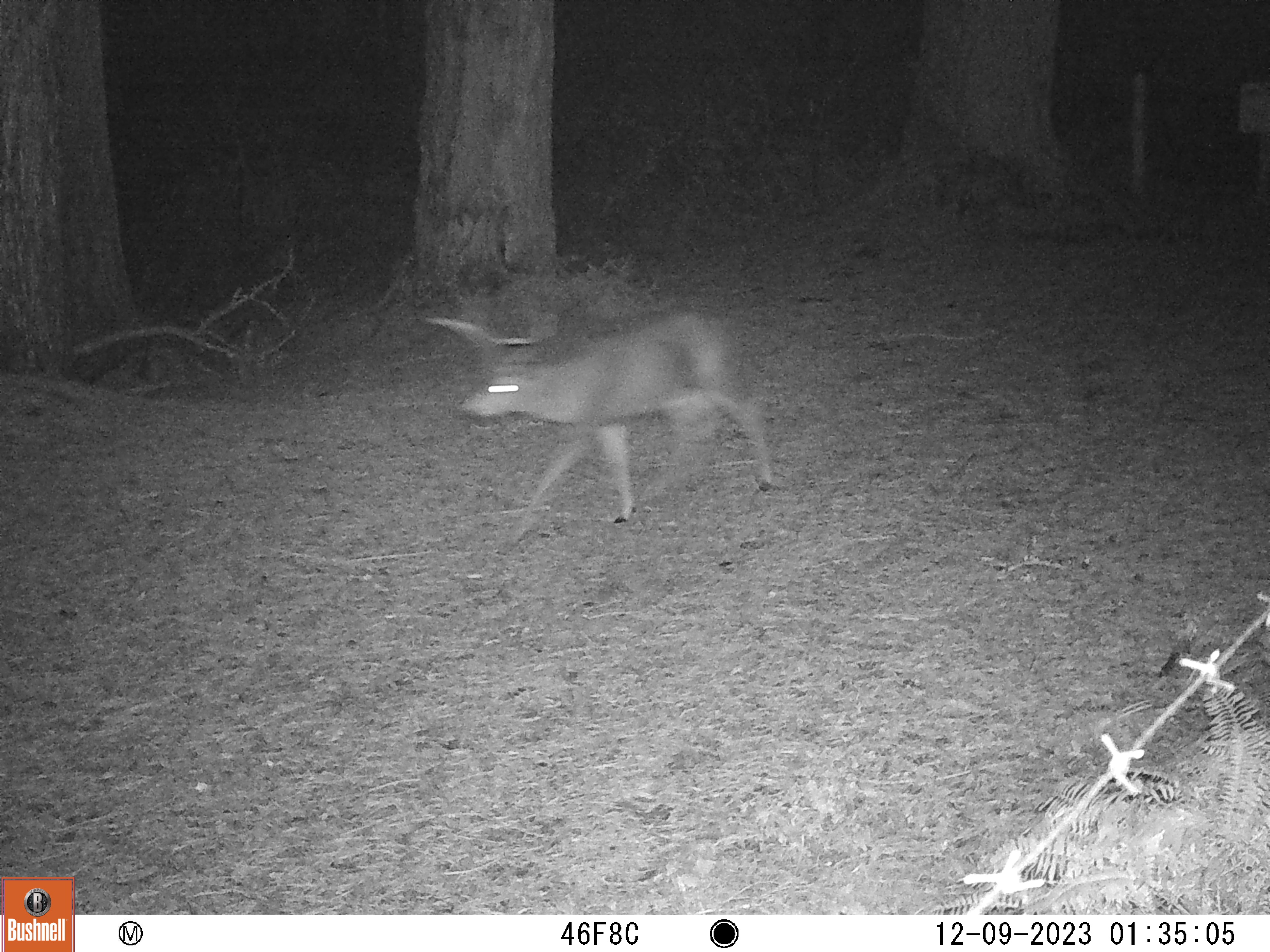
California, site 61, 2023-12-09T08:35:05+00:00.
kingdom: Animalia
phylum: Chordata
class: Mammalia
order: Artiodactyla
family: Cervidae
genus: Odocoileus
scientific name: Odocoileus hemionus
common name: mule deer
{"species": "mule deer (Odocoileus hemionus)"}